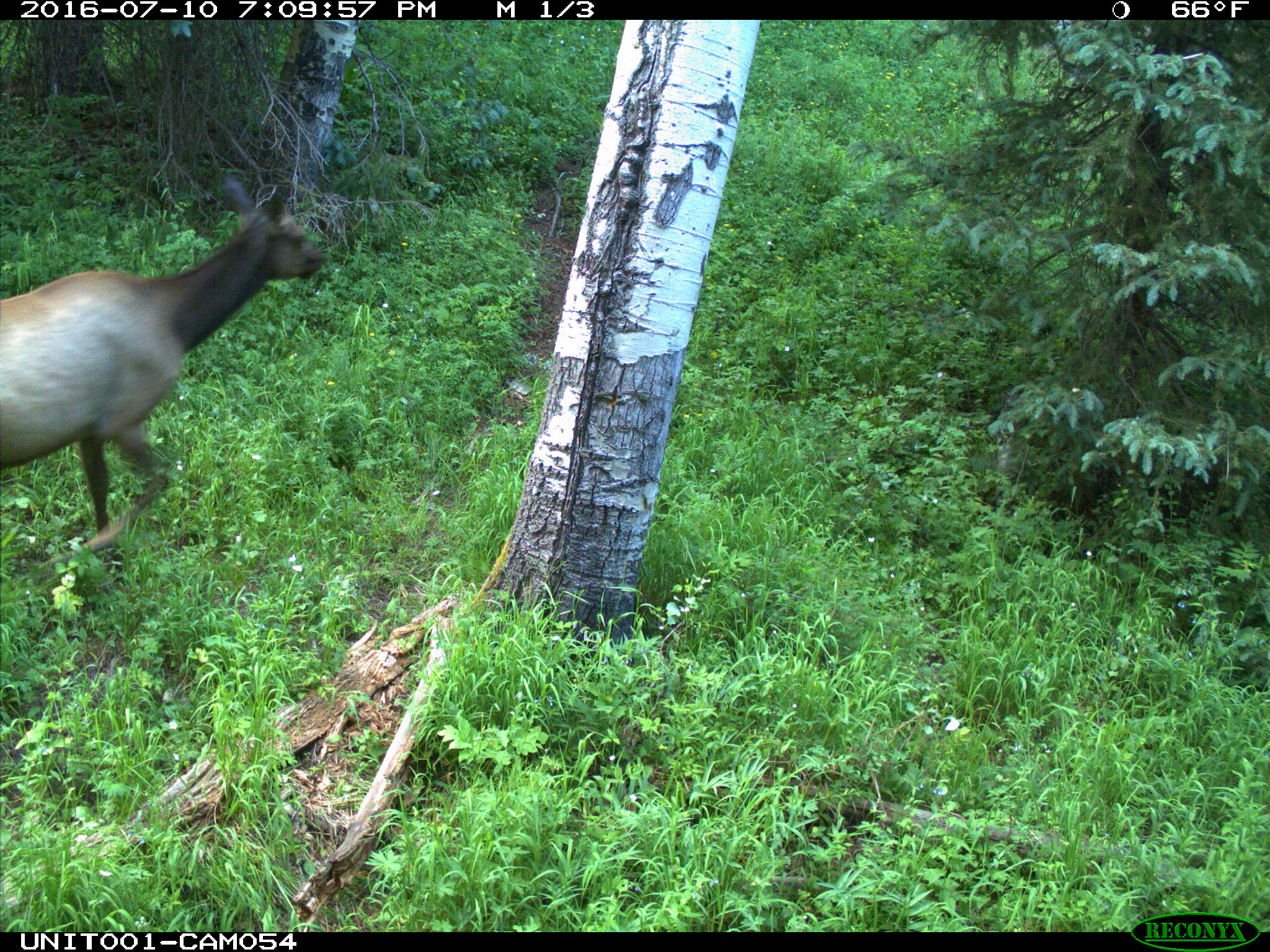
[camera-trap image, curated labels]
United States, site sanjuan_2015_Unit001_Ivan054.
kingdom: Animalia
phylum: Chordata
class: Mammalia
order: Artiodactyla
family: Cervidae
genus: Cervus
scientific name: Cervus elaphus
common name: red deer